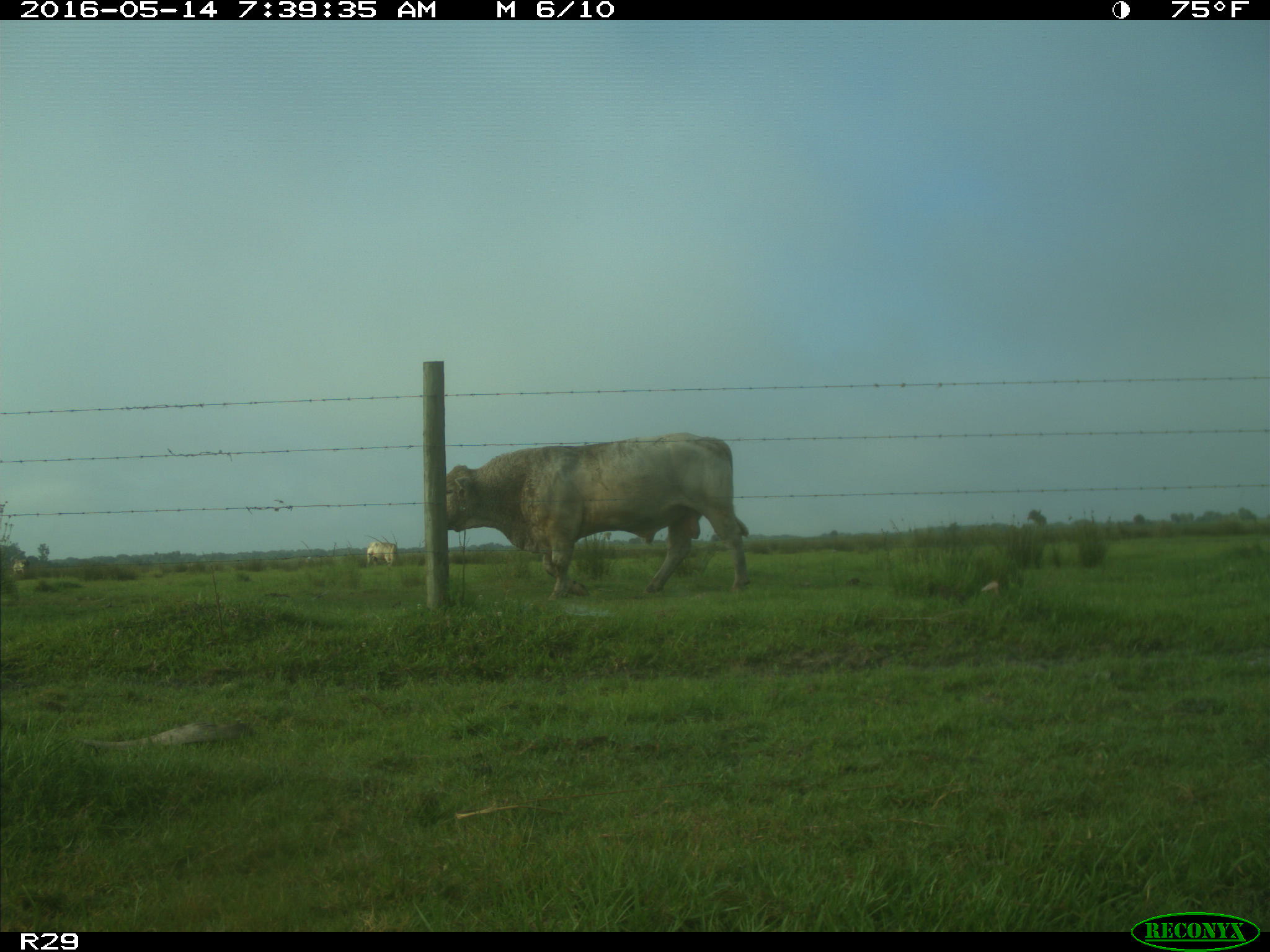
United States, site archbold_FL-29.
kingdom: Animalia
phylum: Chordata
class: Mammalia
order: Artiodactyla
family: Bovidae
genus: Bos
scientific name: Bos taurus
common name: domestic cow